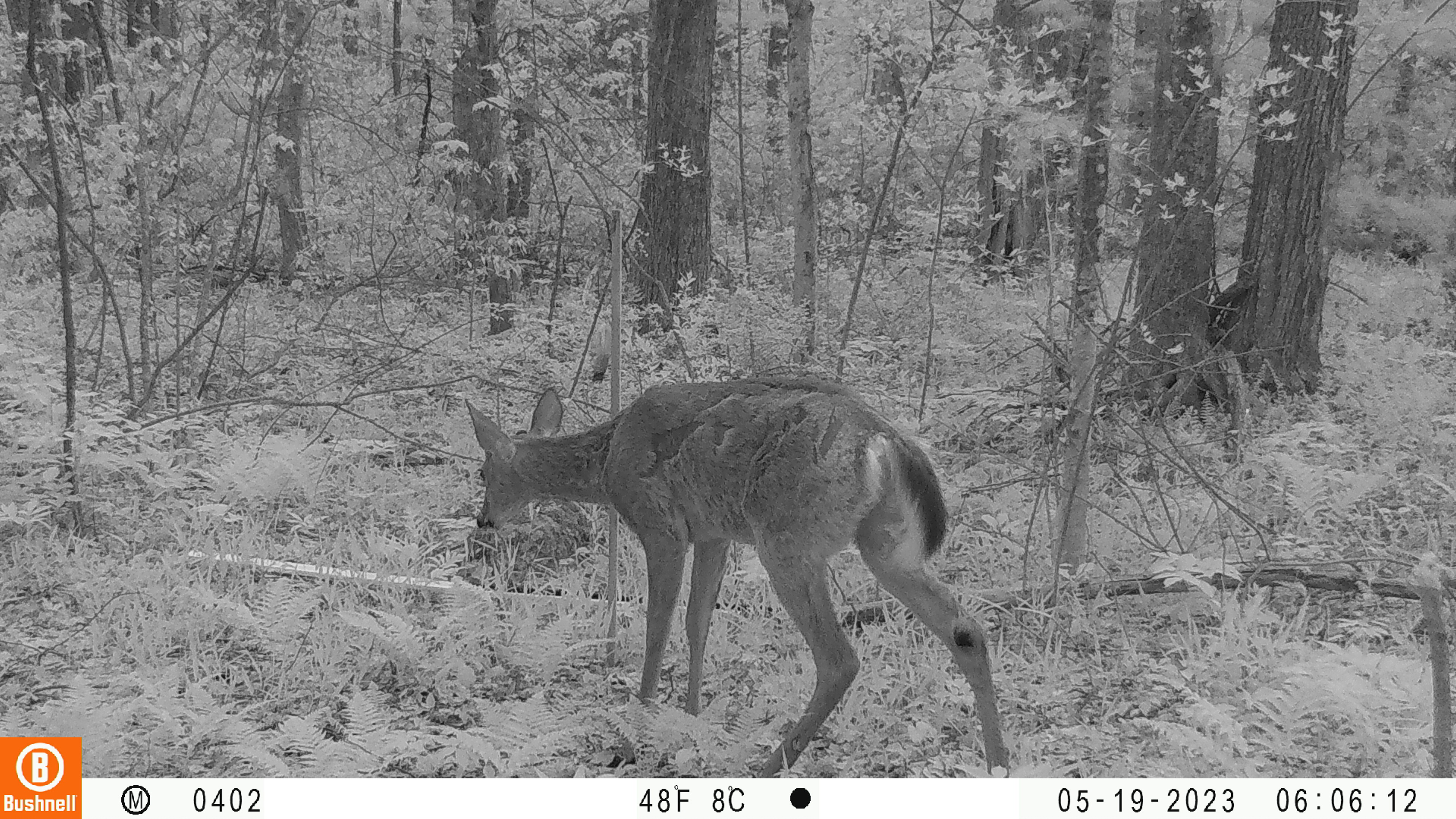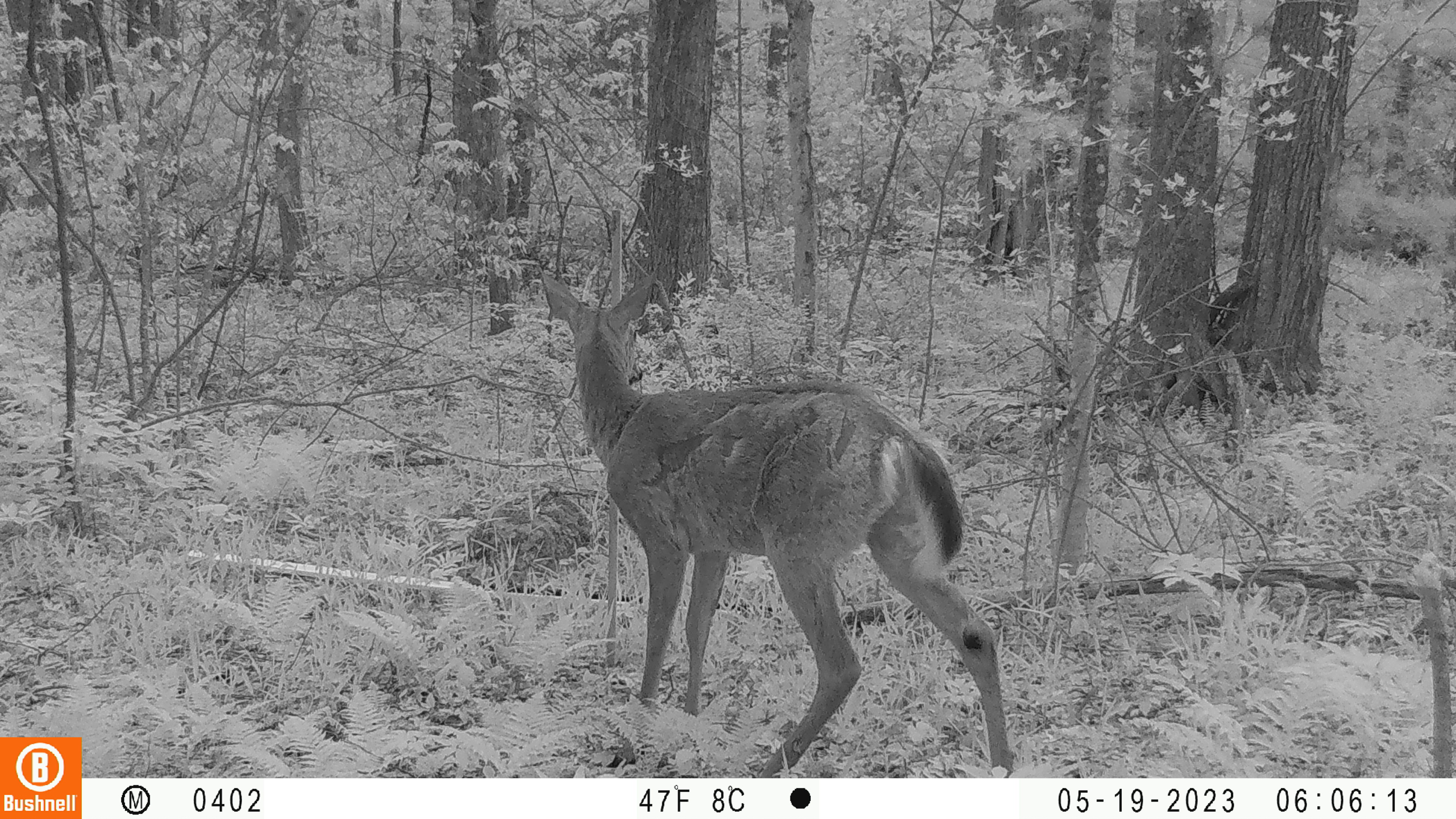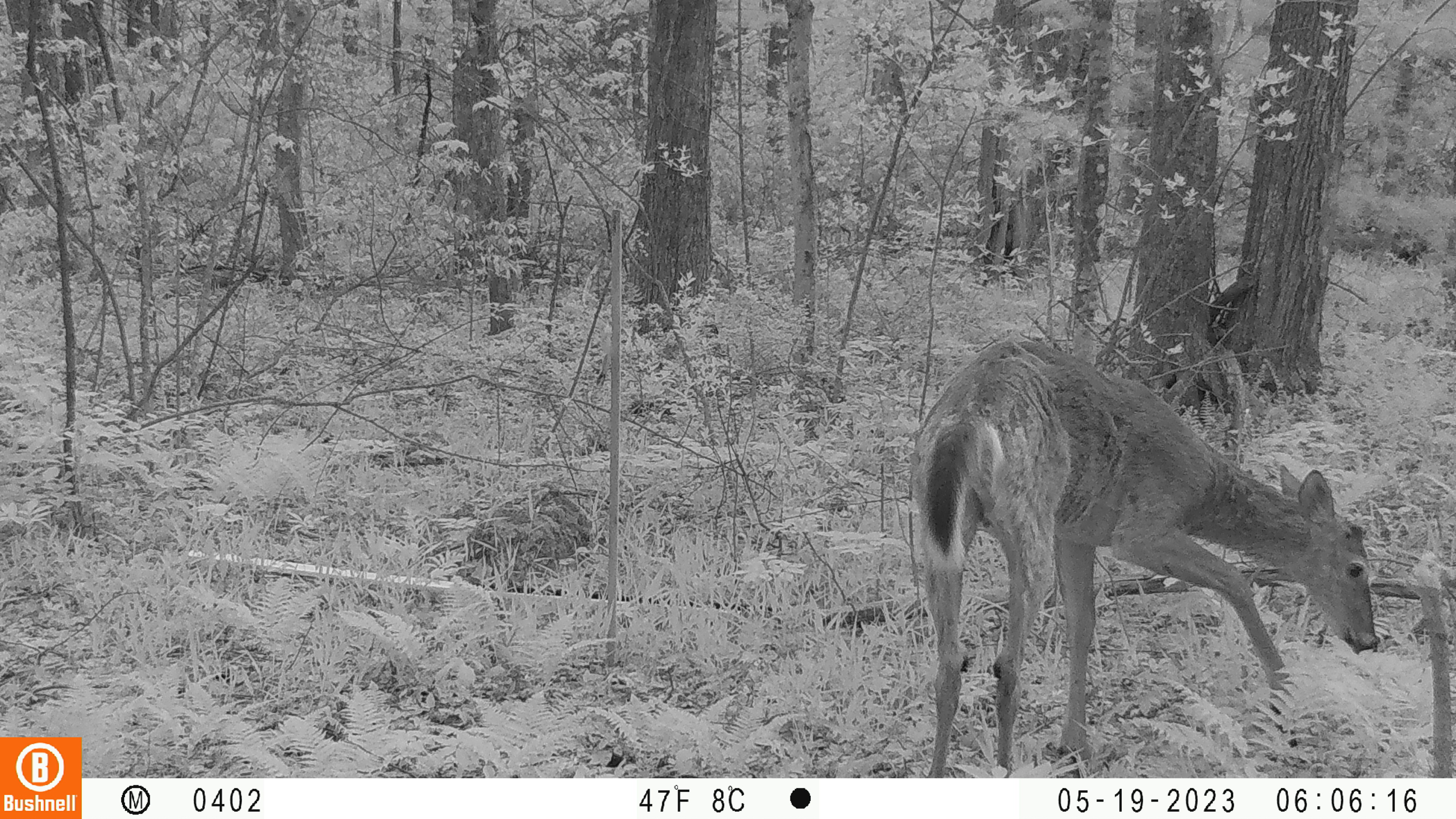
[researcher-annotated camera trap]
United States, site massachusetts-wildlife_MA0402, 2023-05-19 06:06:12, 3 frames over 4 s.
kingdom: Animalia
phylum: Chordata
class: Mammalia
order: Artiodactyla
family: Cervidae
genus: Odocoileus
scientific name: Odocoileus virginianus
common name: white-tailed deer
White-tailed deer (Odocoileus virginianus).